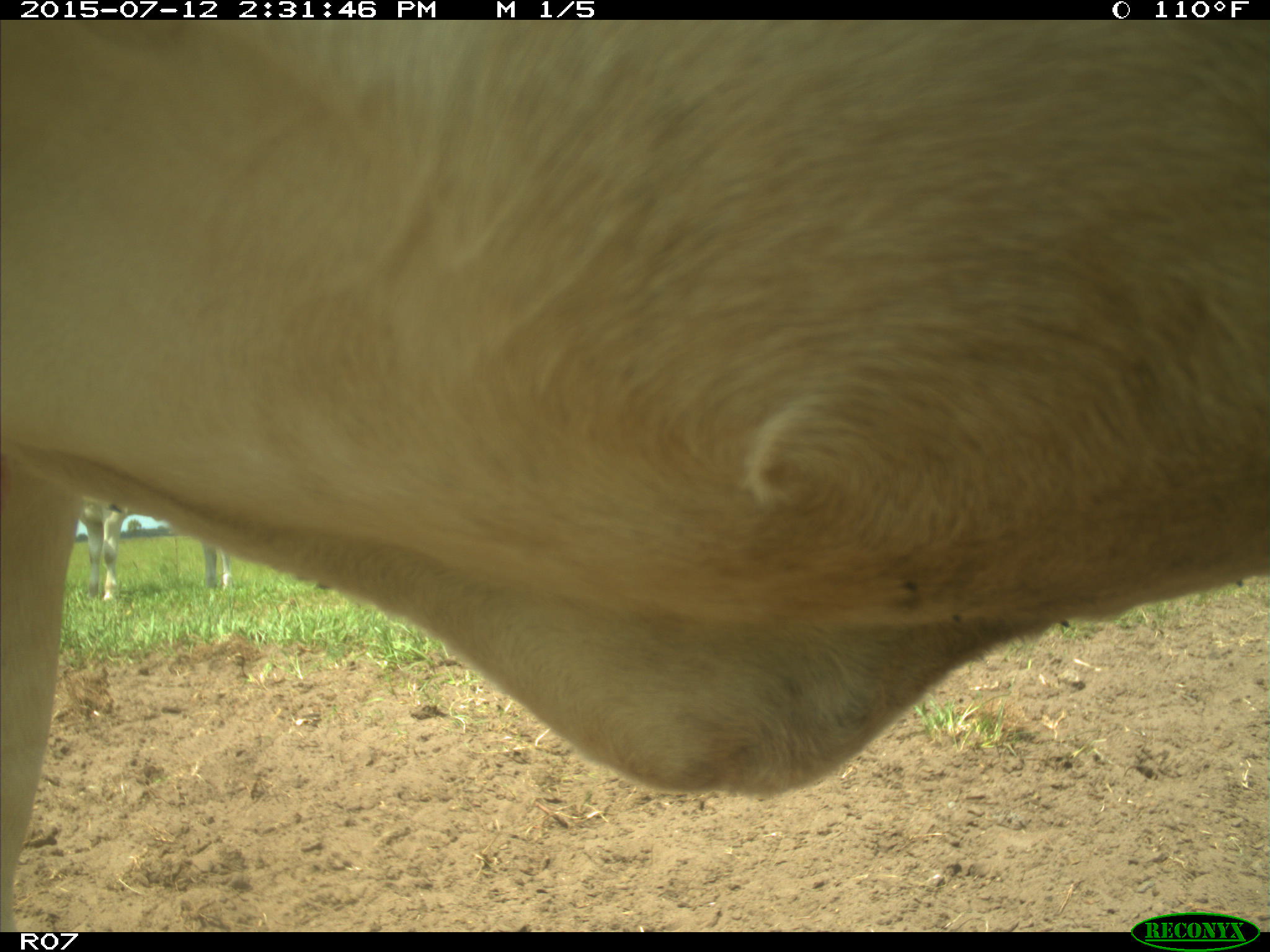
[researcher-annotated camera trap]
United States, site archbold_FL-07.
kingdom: Animalia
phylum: Chordata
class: Mammalia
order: Artiodactyla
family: Bovidae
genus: Bos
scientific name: Bos taurus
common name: domestic cow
Bos taurus (domestic cow).